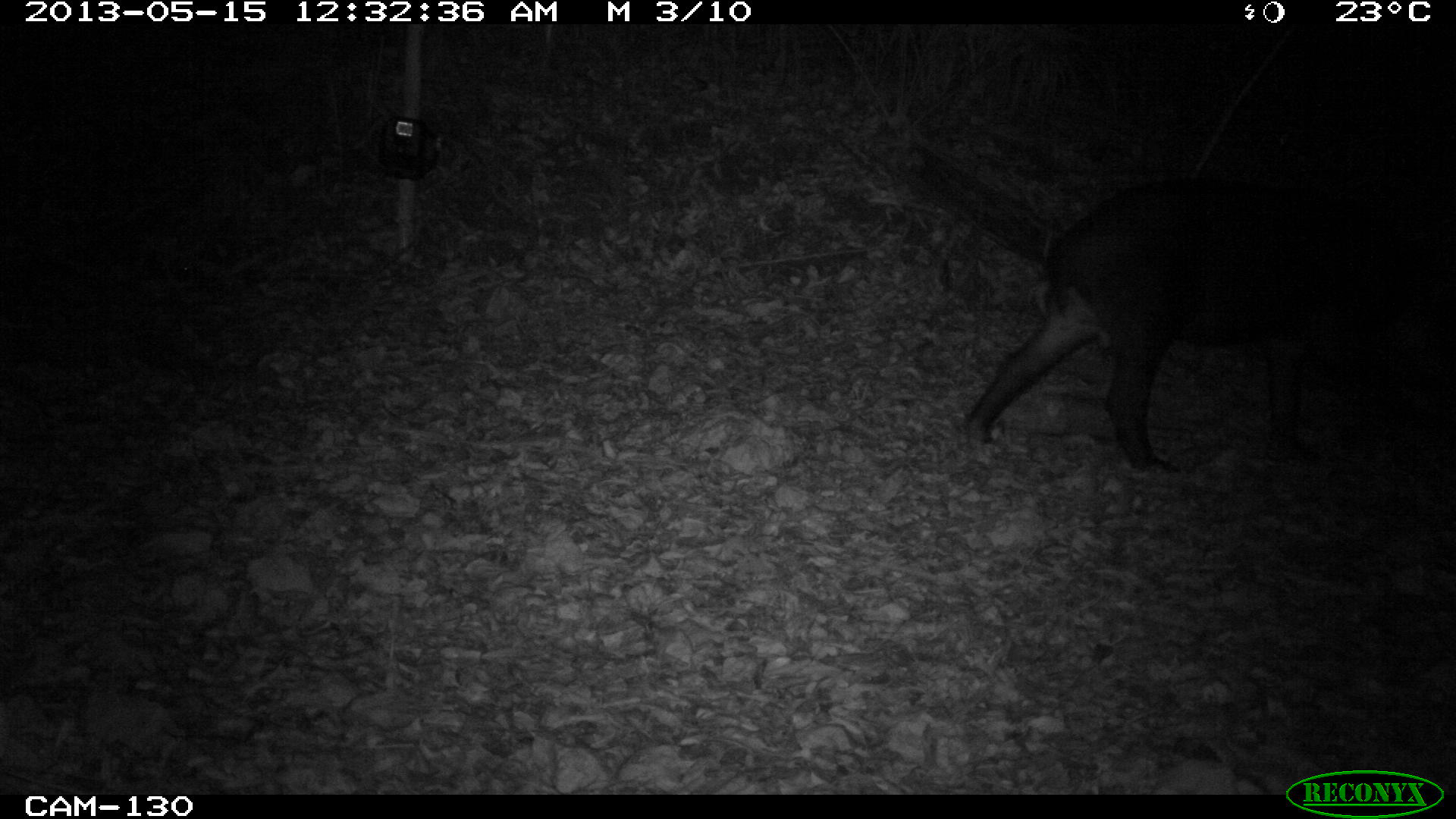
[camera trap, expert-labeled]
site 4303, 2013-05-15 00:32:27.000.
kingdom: Animalia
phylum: Chordata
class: Mammalia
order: Perissodactyla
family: Tapiridae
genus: Tapirus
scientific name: Tapirus bairdii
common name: baird's tapir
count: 1